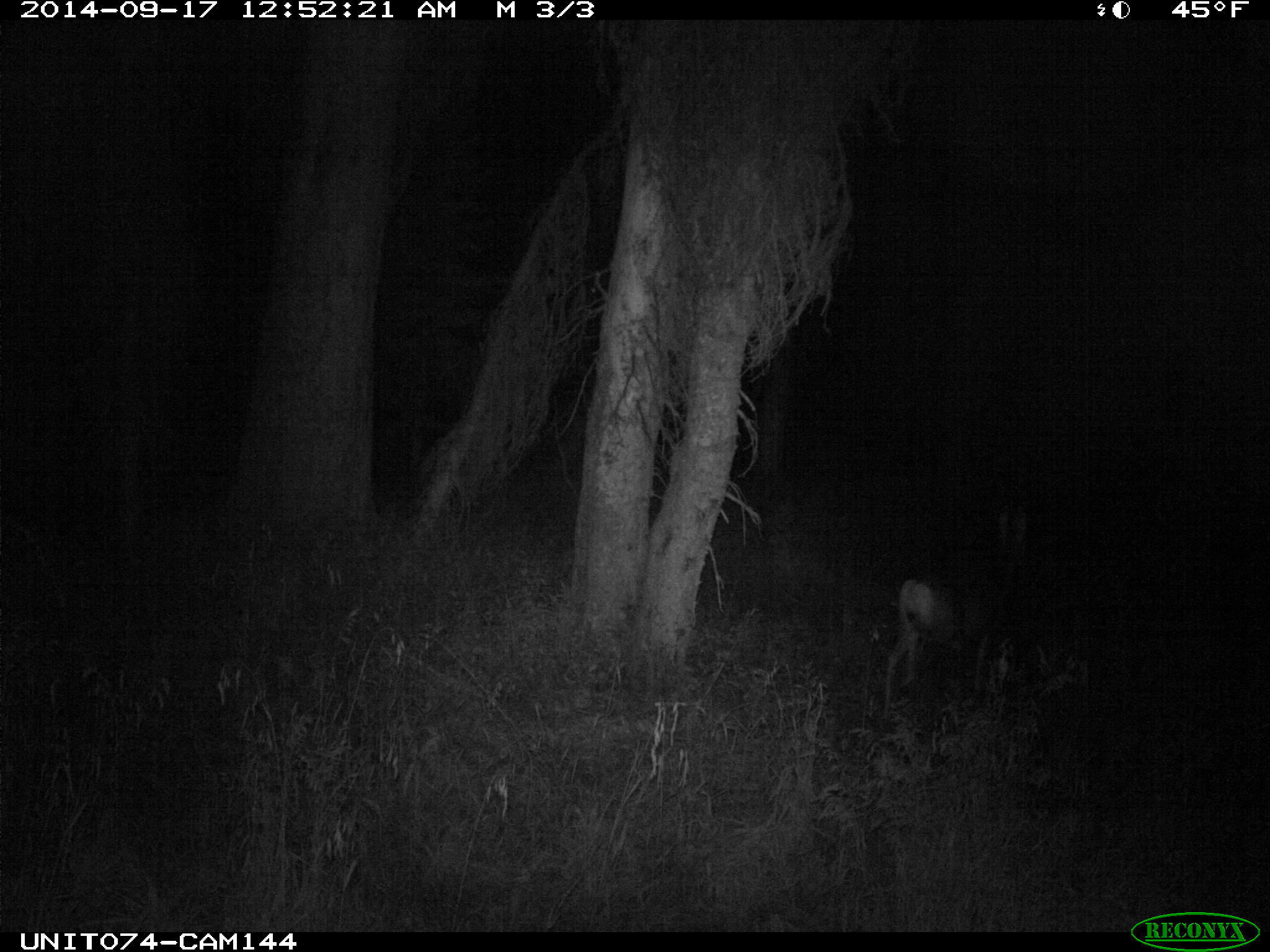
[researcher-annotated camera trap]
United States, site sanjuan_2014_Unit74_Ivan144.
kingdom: Animalia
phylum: Chordata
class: Mammalia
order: Artiodactyla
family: Cervidae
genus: Odocoileus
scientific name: Odocoileus hemionus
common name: mule deer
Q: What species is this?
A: Odocoileus hemionus (mule deer).